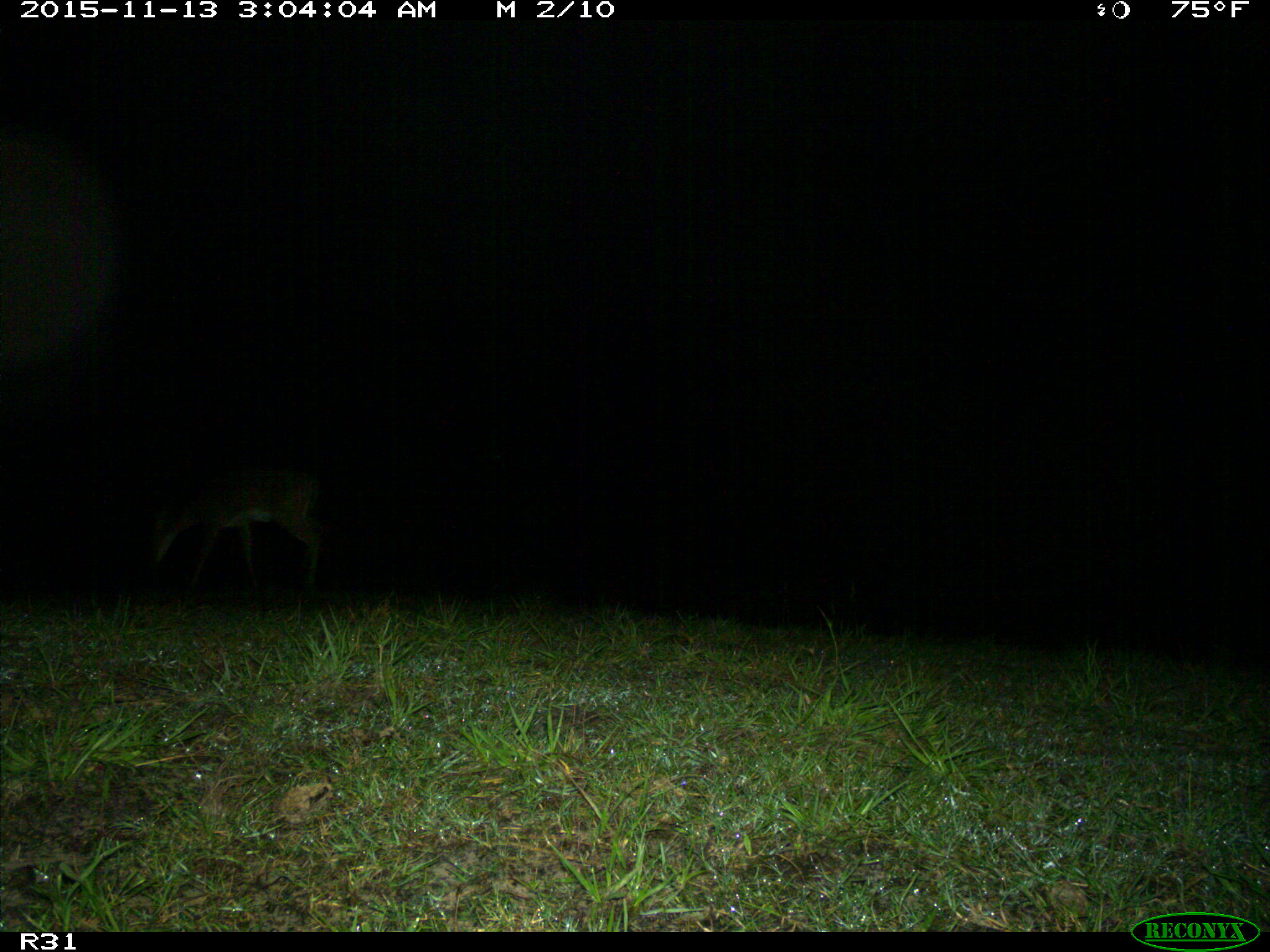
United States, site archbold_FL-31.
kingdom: Animalia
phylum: Chordata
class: Mammalia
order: Artiodactyla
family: Cervidae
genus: Odocoileus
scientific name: Odocoileus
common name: deer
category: unidentified deer